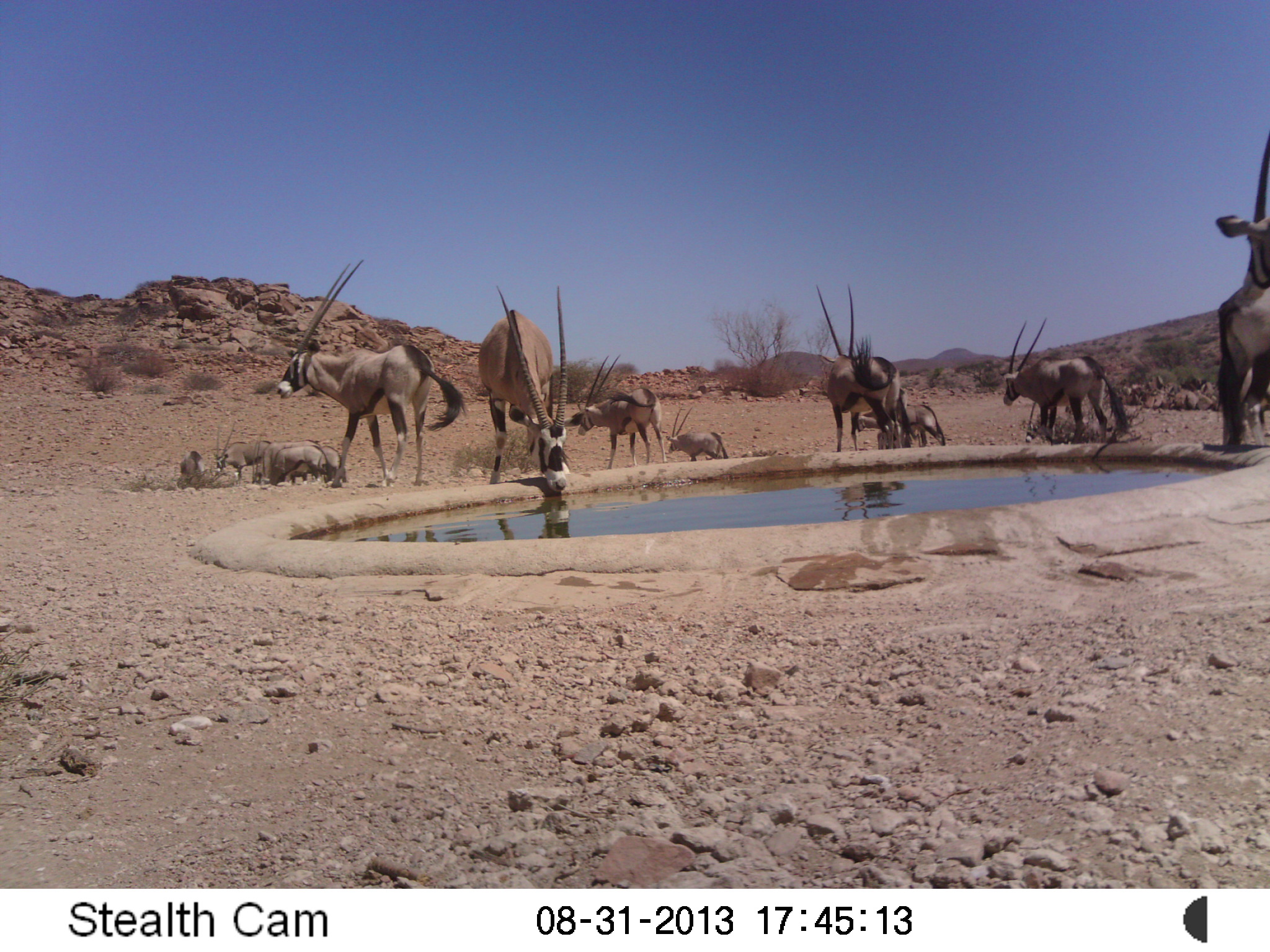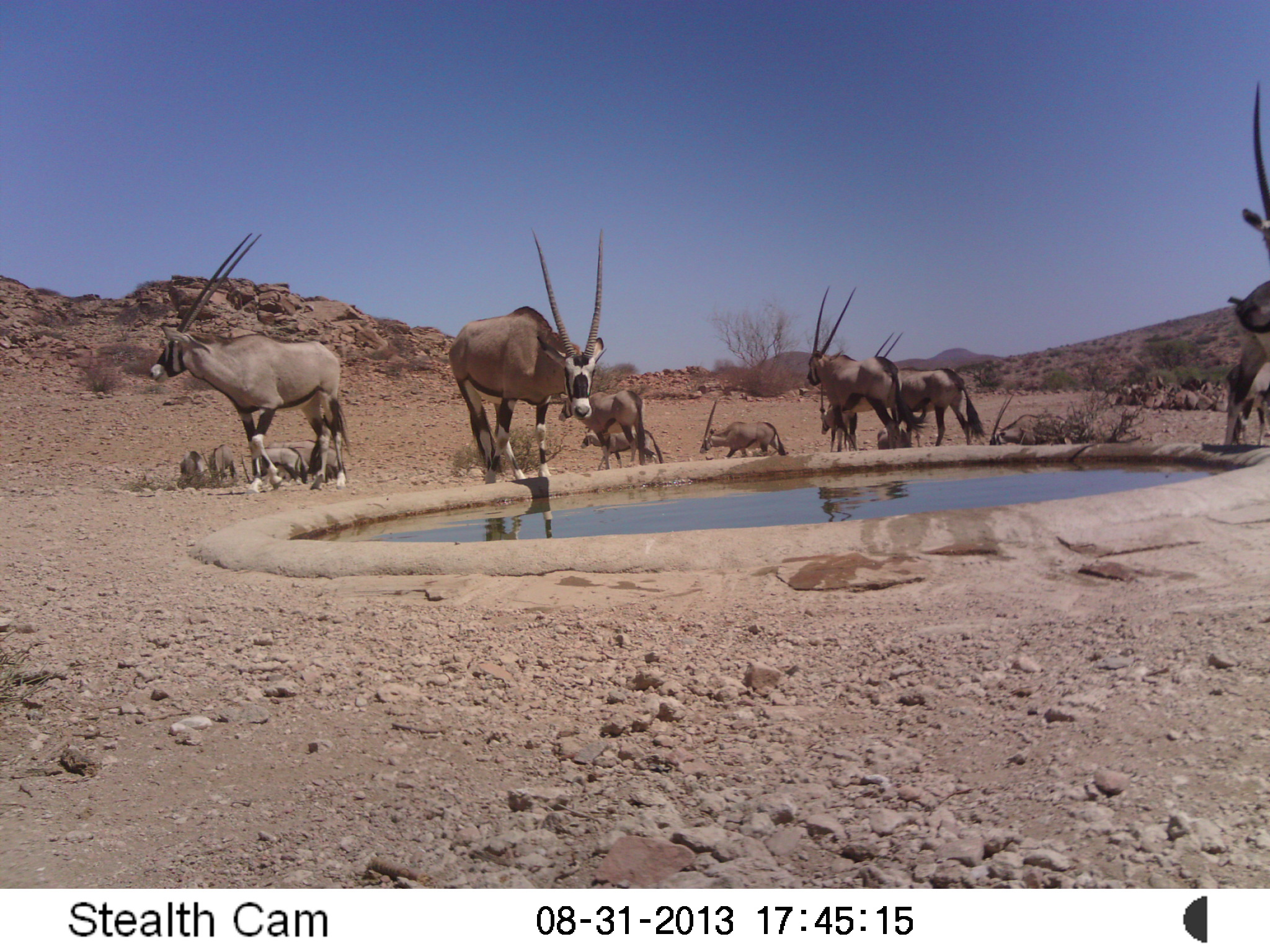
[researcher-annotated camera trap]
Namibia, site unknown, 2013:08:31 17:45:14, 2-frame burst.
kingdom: Animalia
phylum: Chordata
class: Mammalia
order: Artiodactyla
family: Bovidae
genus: Oryx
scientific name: Oryx gazella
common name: gemsbok